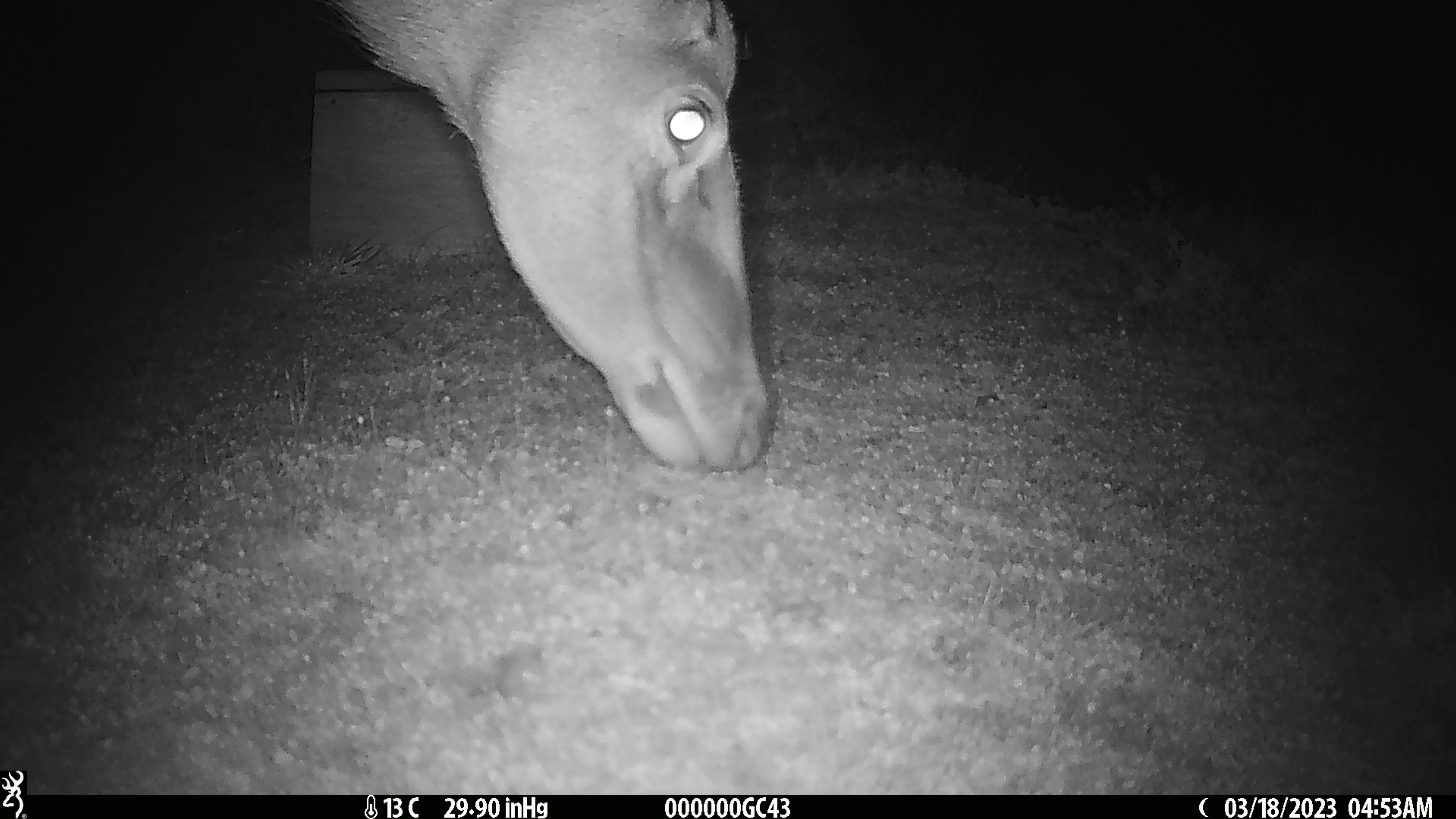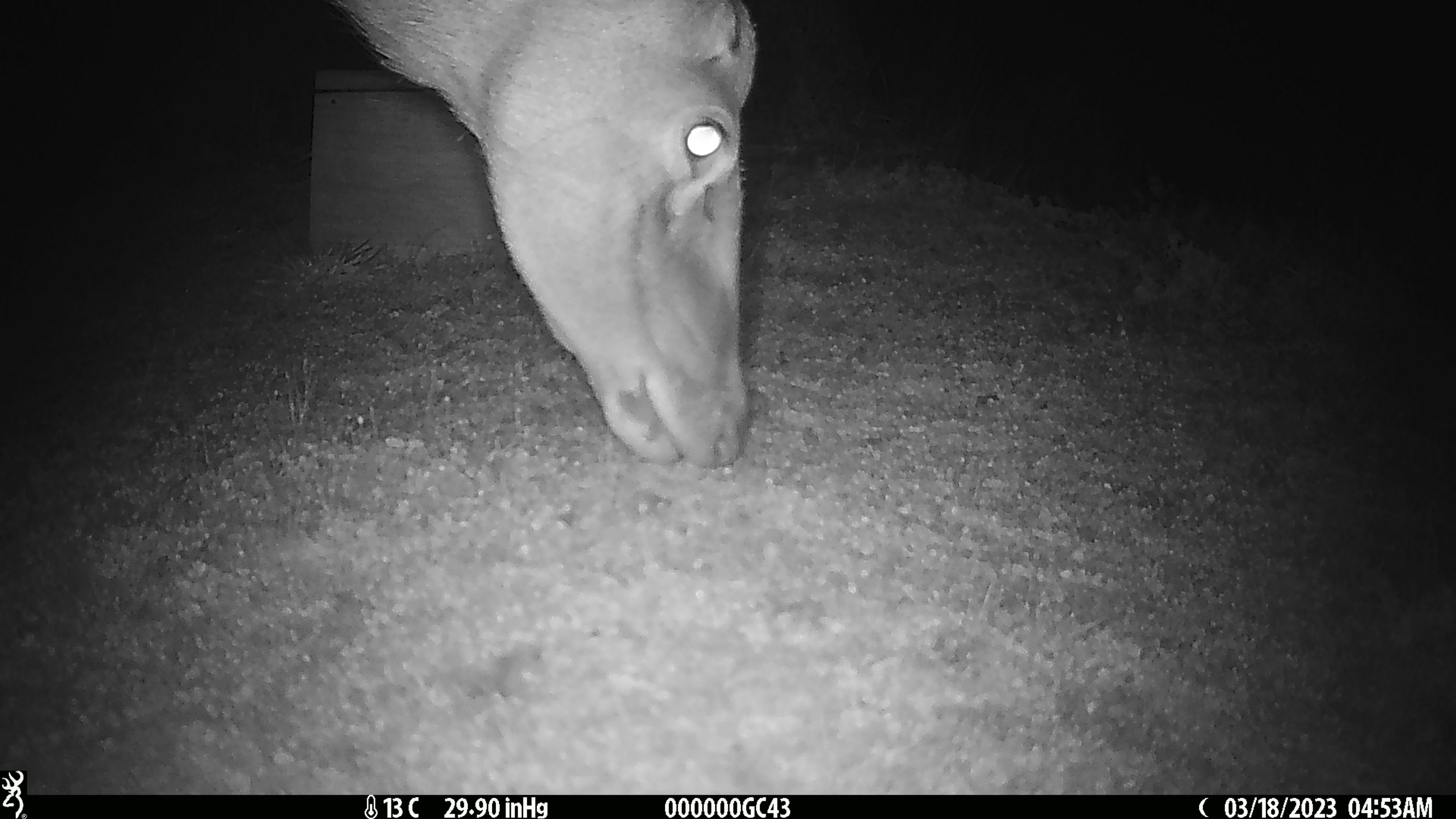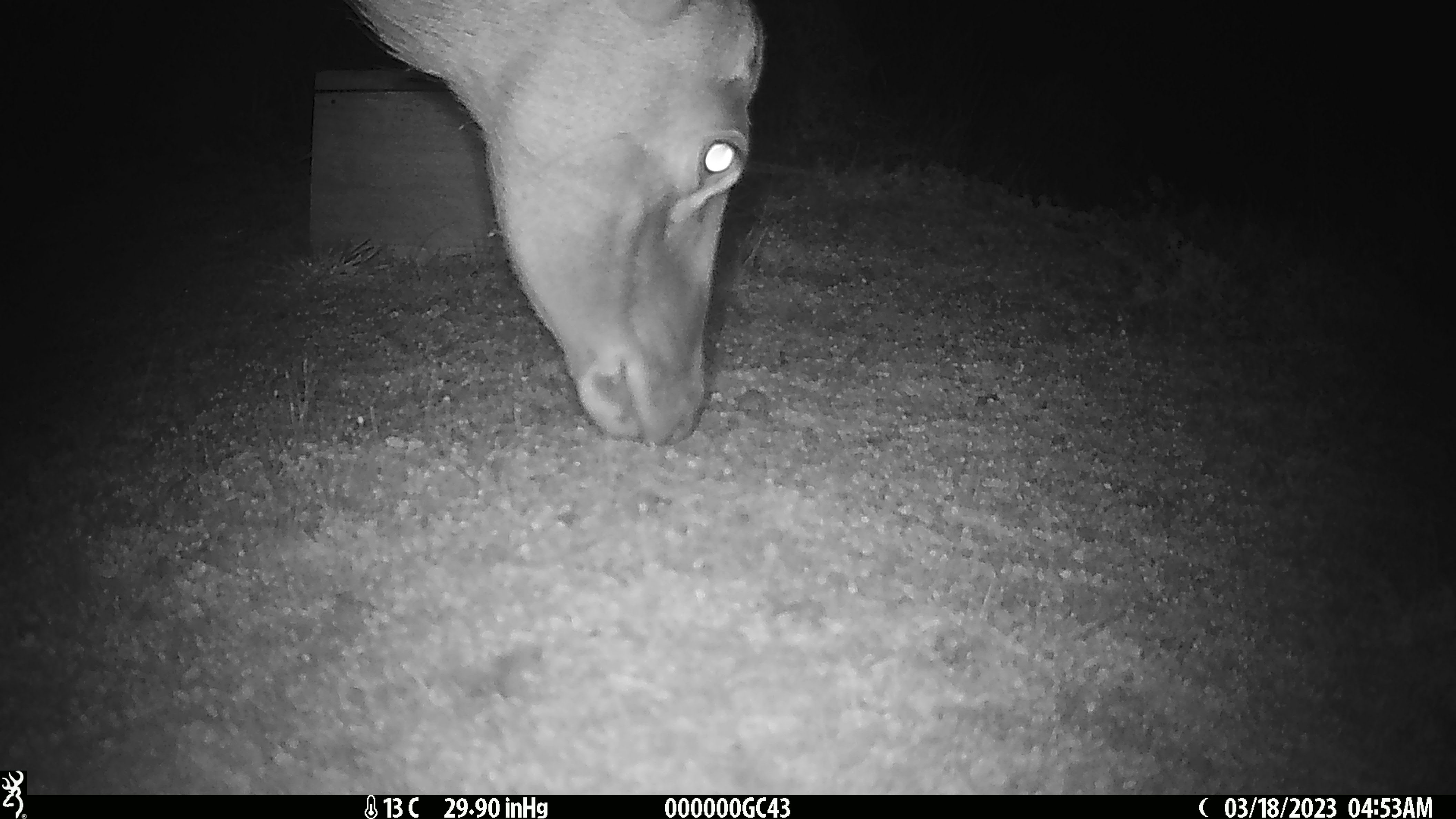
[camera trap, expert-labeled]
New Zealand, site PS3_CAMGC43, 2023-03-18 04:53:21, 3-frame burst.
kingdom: Animalia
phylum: Chordata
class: Mammalia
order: Artiodactyla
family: Cervidae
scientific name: Cervidae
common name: deer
Deer (Cervidae).